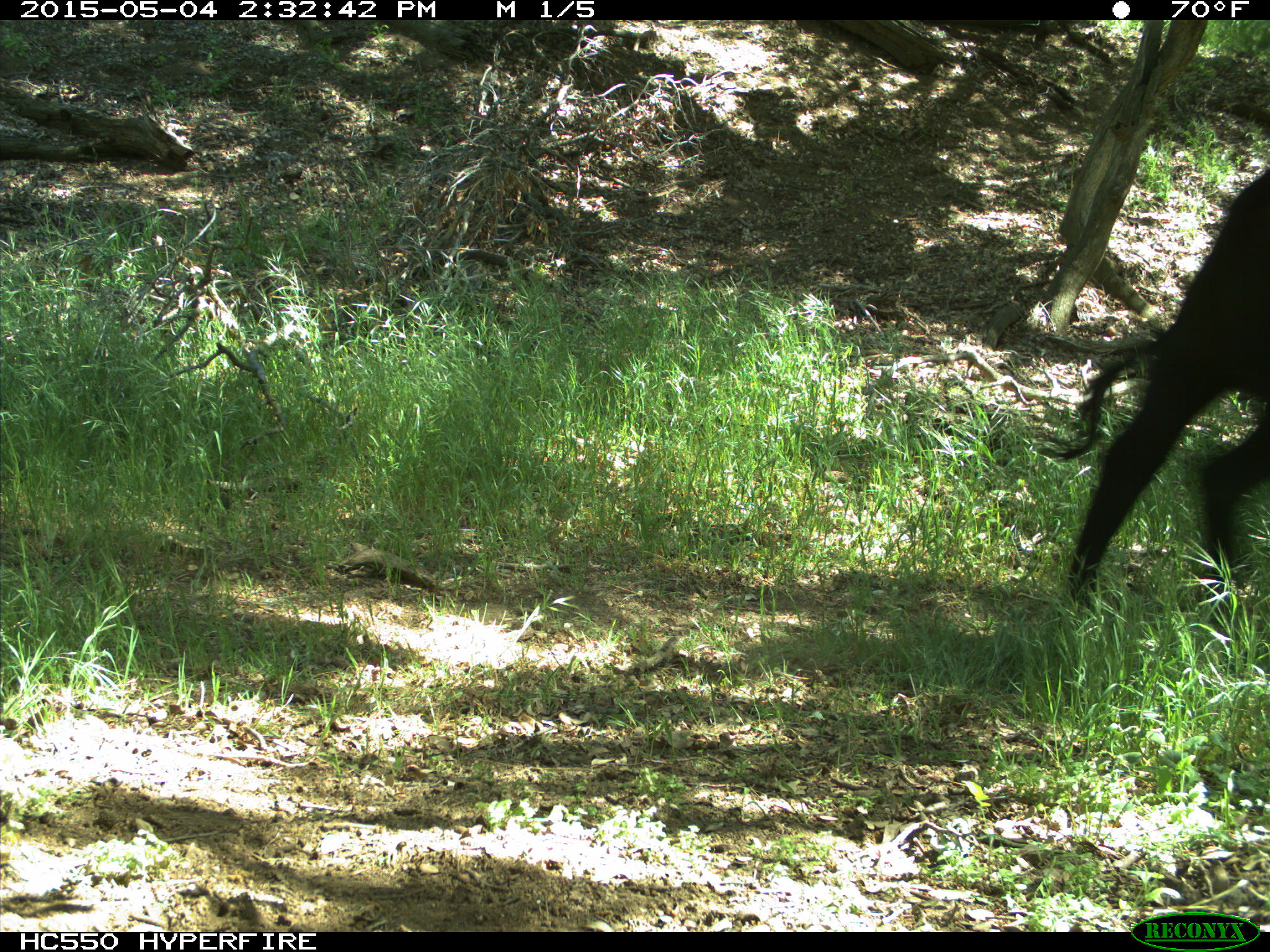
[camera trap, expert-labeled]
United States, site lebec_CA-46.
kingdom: Animalia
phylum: Chordata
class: Mammalia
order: Artiodactyla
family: Bovidae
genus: Bos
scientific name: Bos taurus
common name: domestic cow